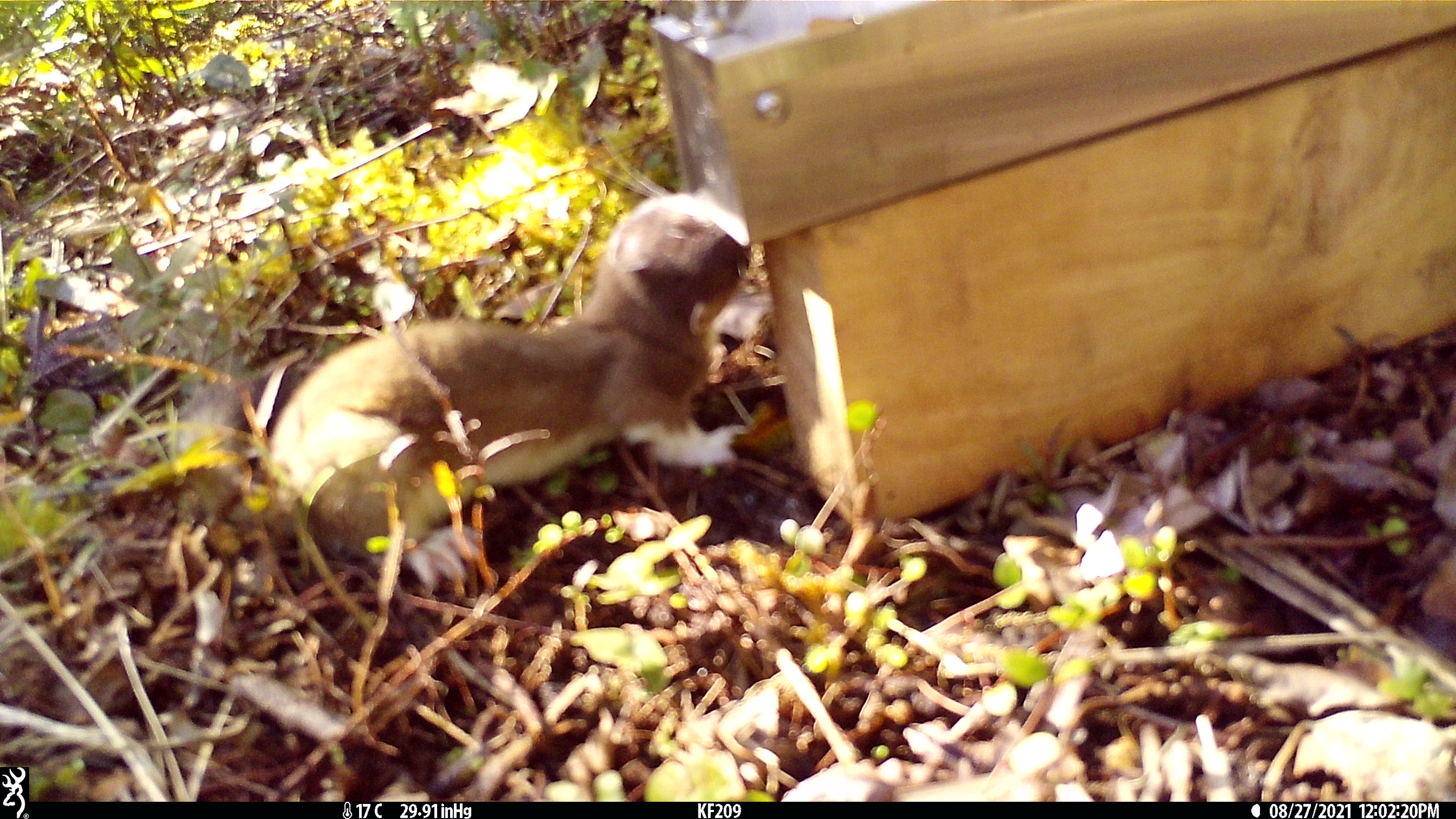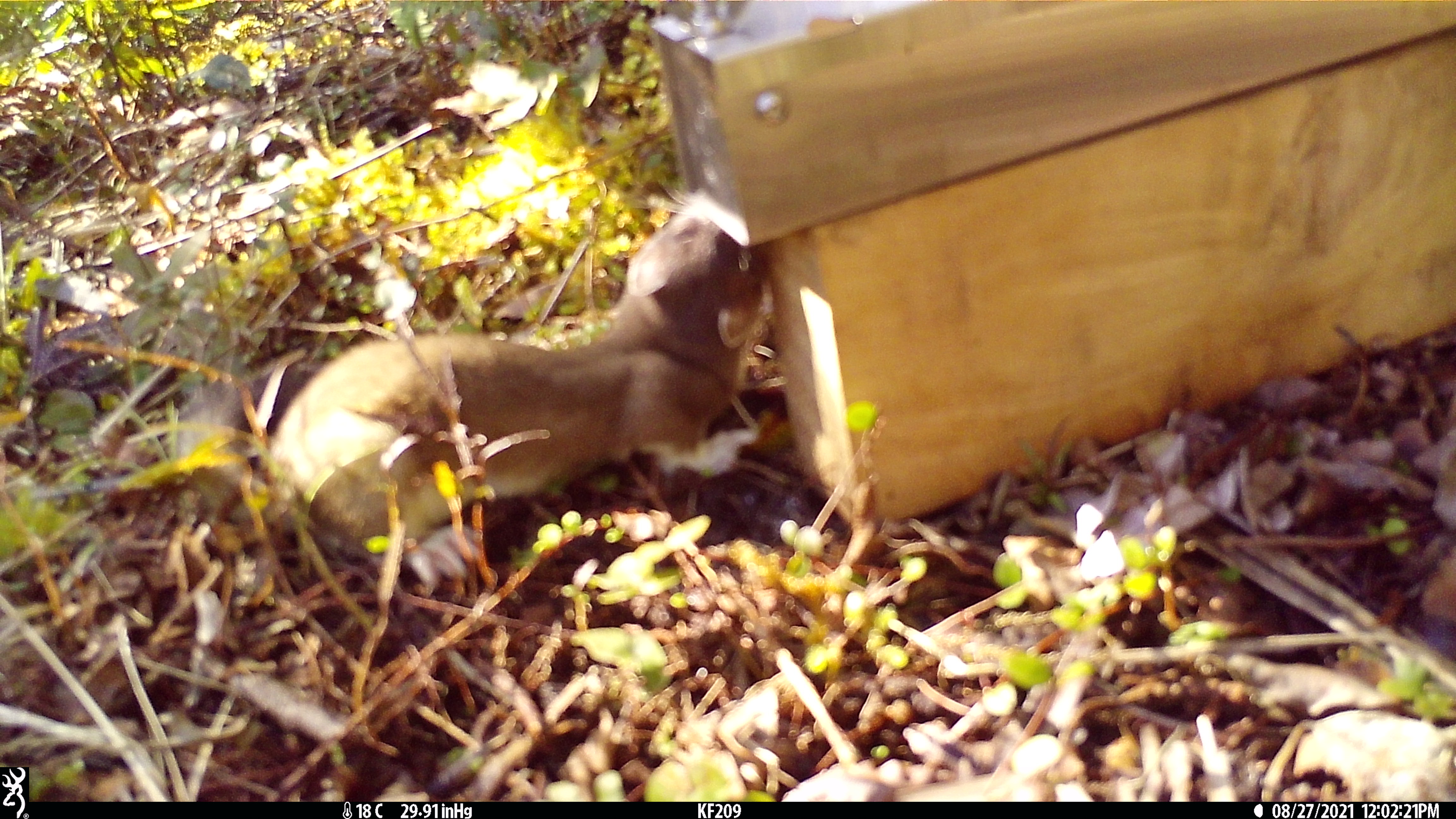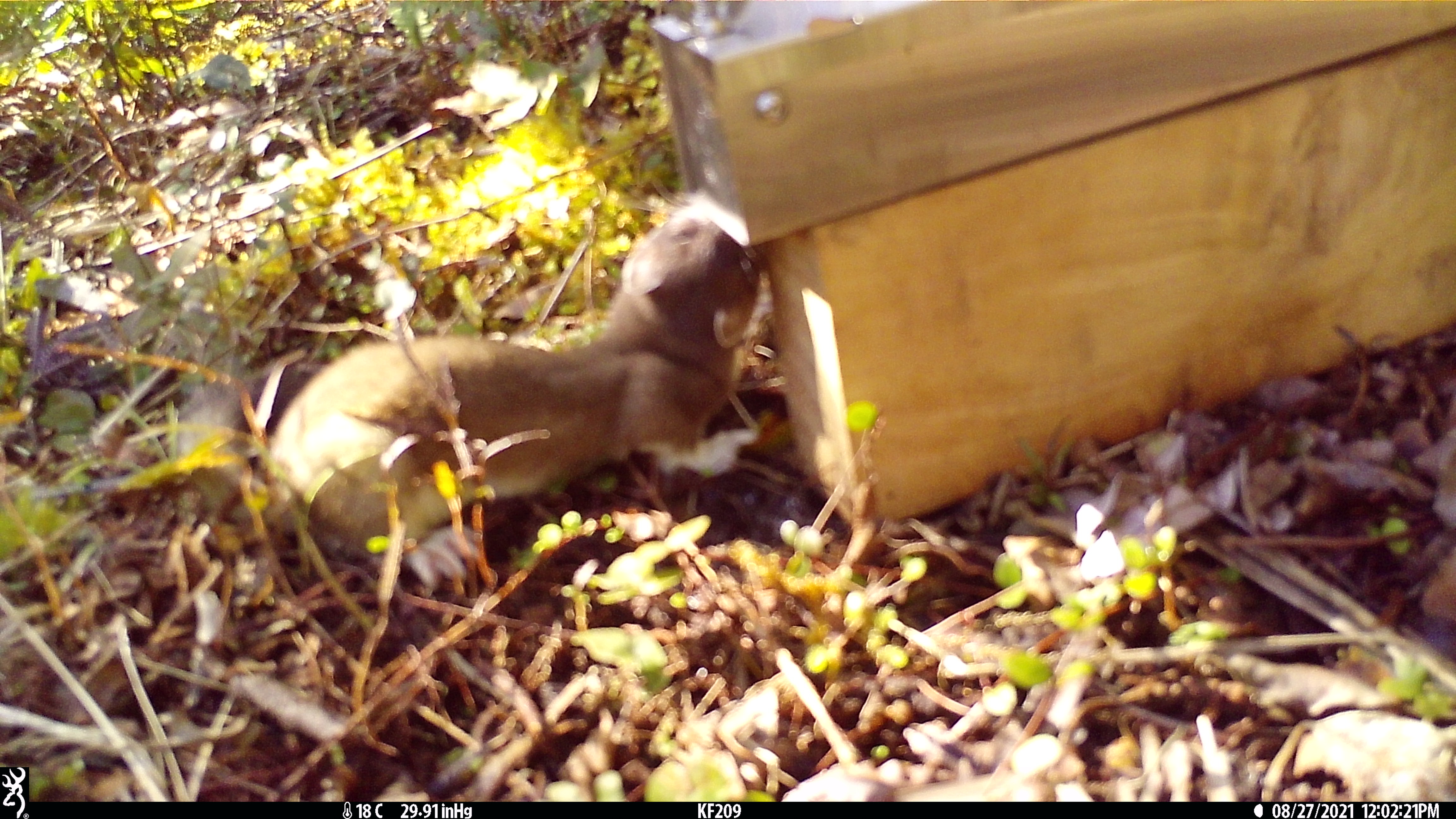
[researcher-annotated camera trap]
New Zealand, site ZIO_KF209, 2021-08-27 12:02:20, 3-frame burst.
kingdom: Animalia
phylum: Chordata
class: Mammalia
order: Carnivora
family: Mustelidae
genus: Mustela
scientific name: Mustela erminea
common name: stoat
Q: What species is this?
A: Stoat (Mustela erminea).